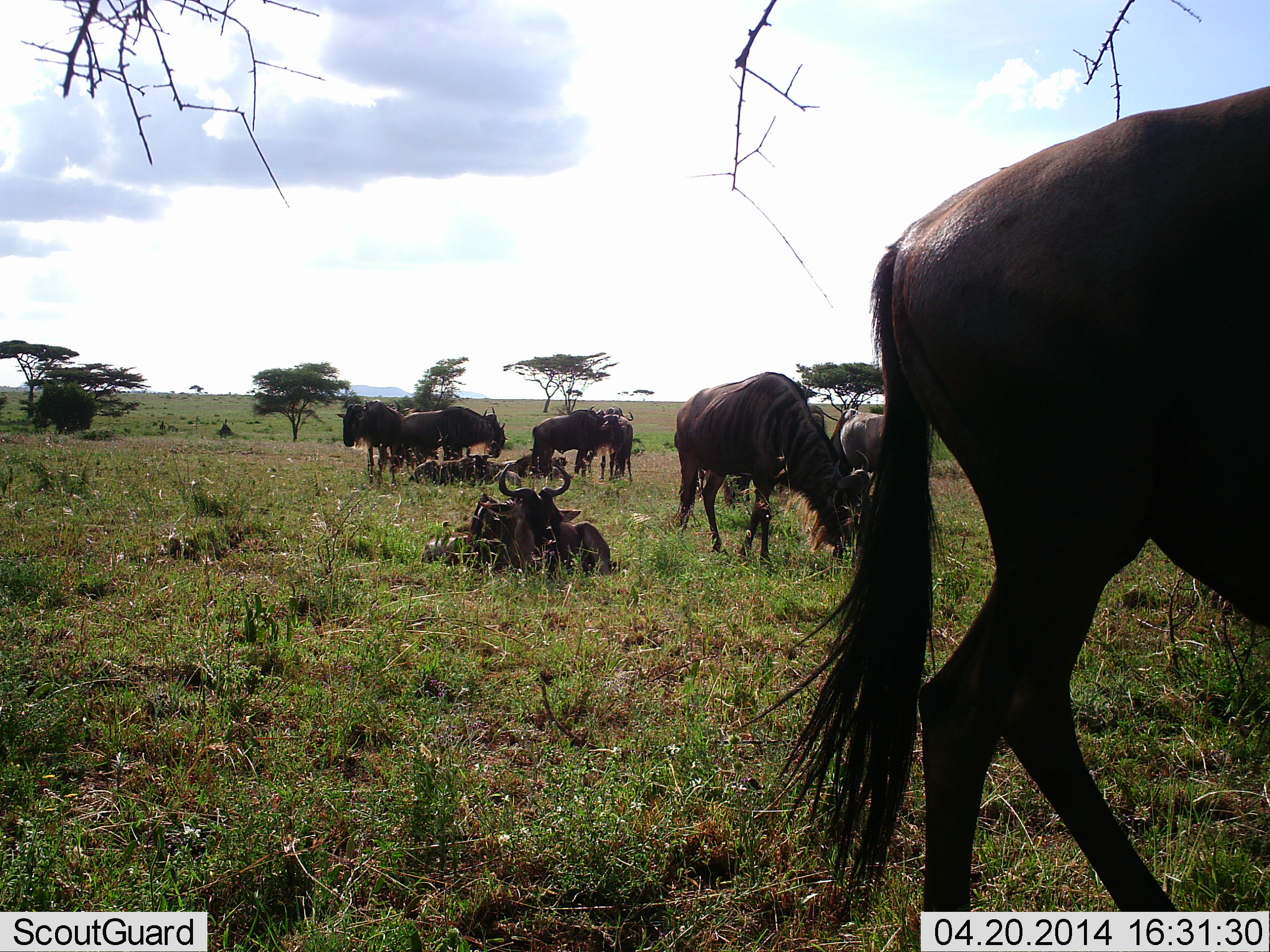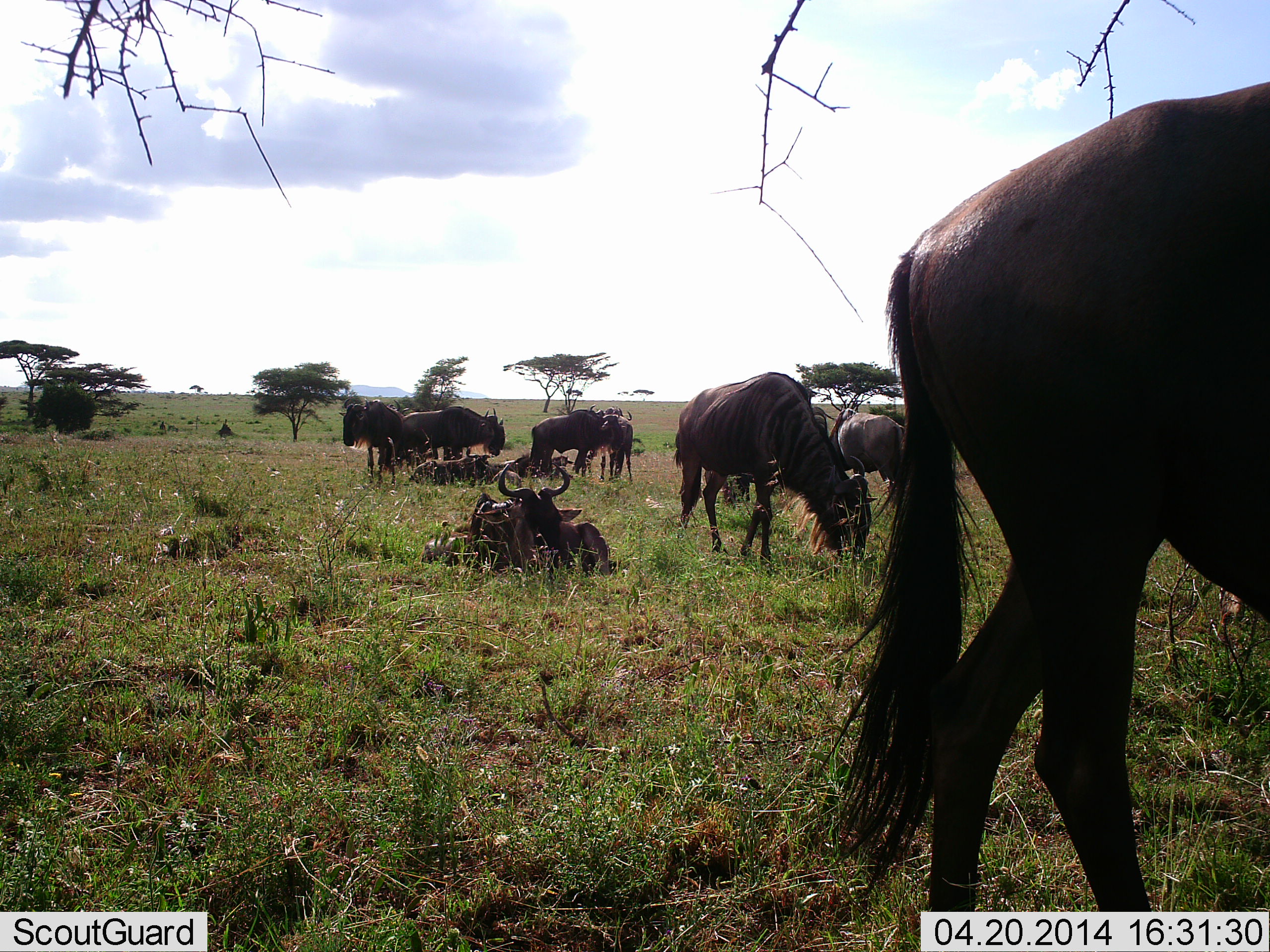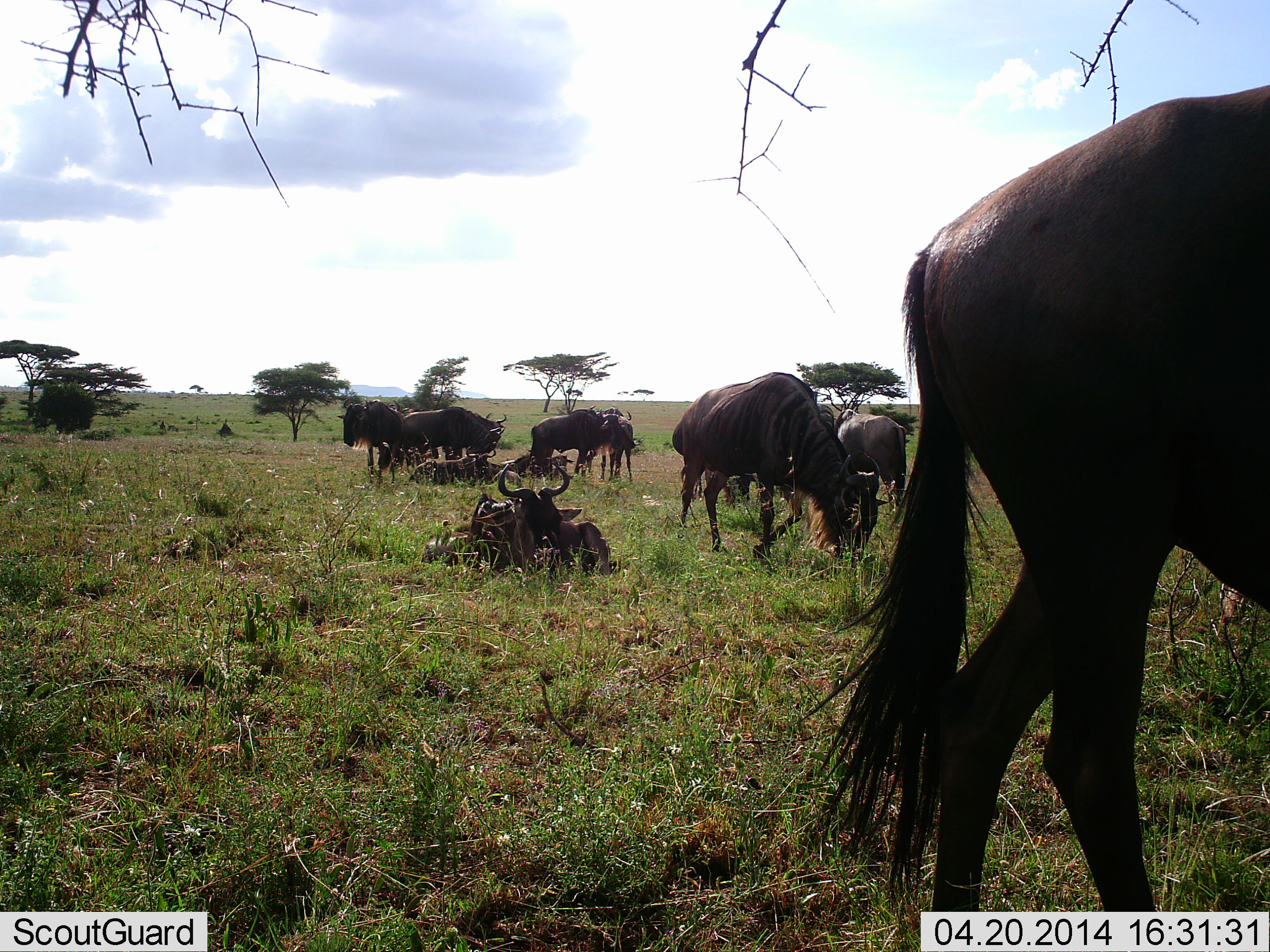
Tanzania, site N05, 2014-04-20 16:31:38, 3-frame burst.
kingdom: Animalia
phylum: Chordata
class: Mammalia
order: Artiodactyla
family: Bovidae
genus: Connochaetes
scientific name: Connochaetes taurinus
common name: blue wildebeest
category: wildebeest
Wildebeest (blue wildebeest) (Connochaetes taurinus), count 9. Behavior (volunteer vote fractions): standing 64%, resting 82%, moving 27%, interacting 18%. Young present (vote fraction): 0%. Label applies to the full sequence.